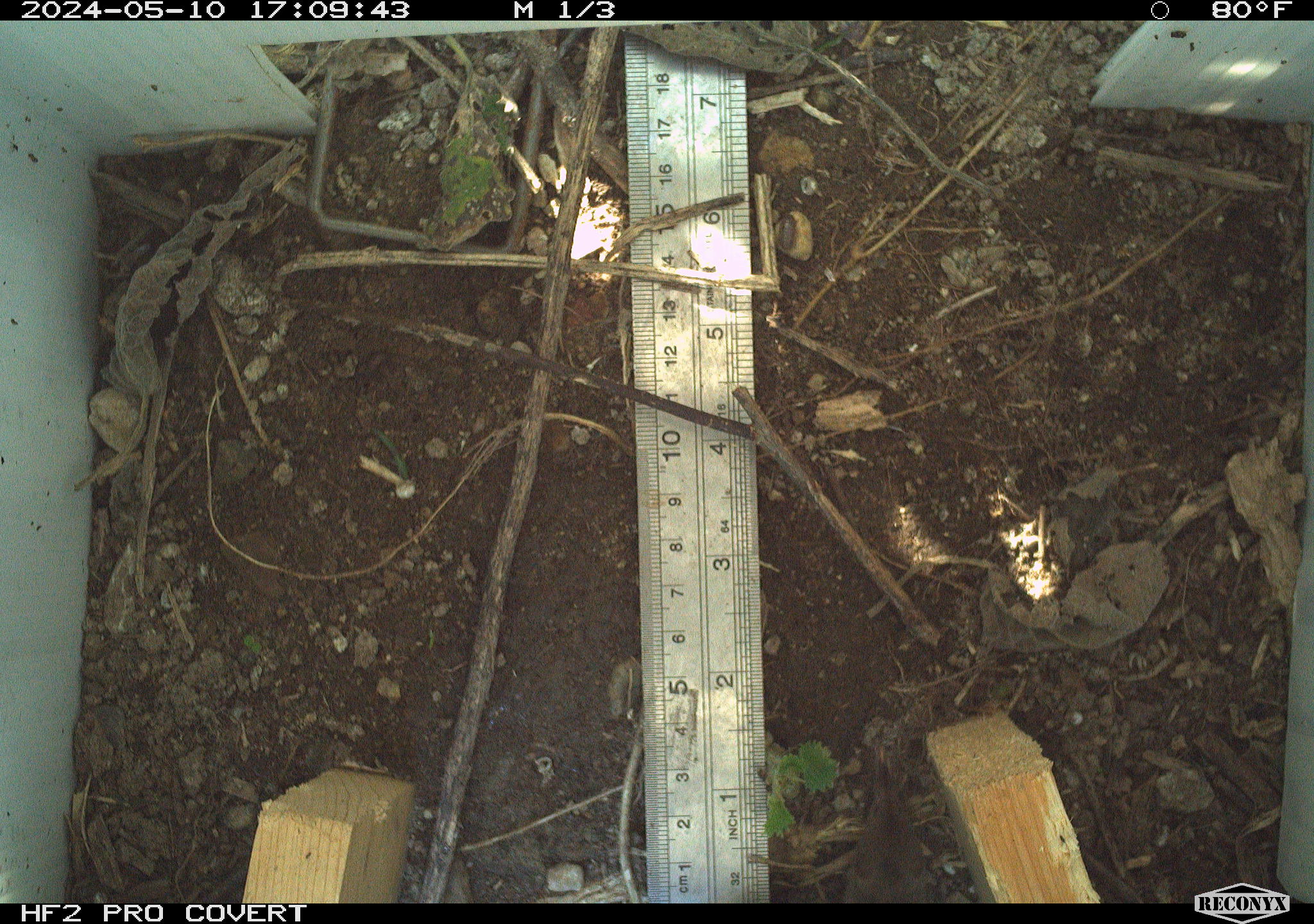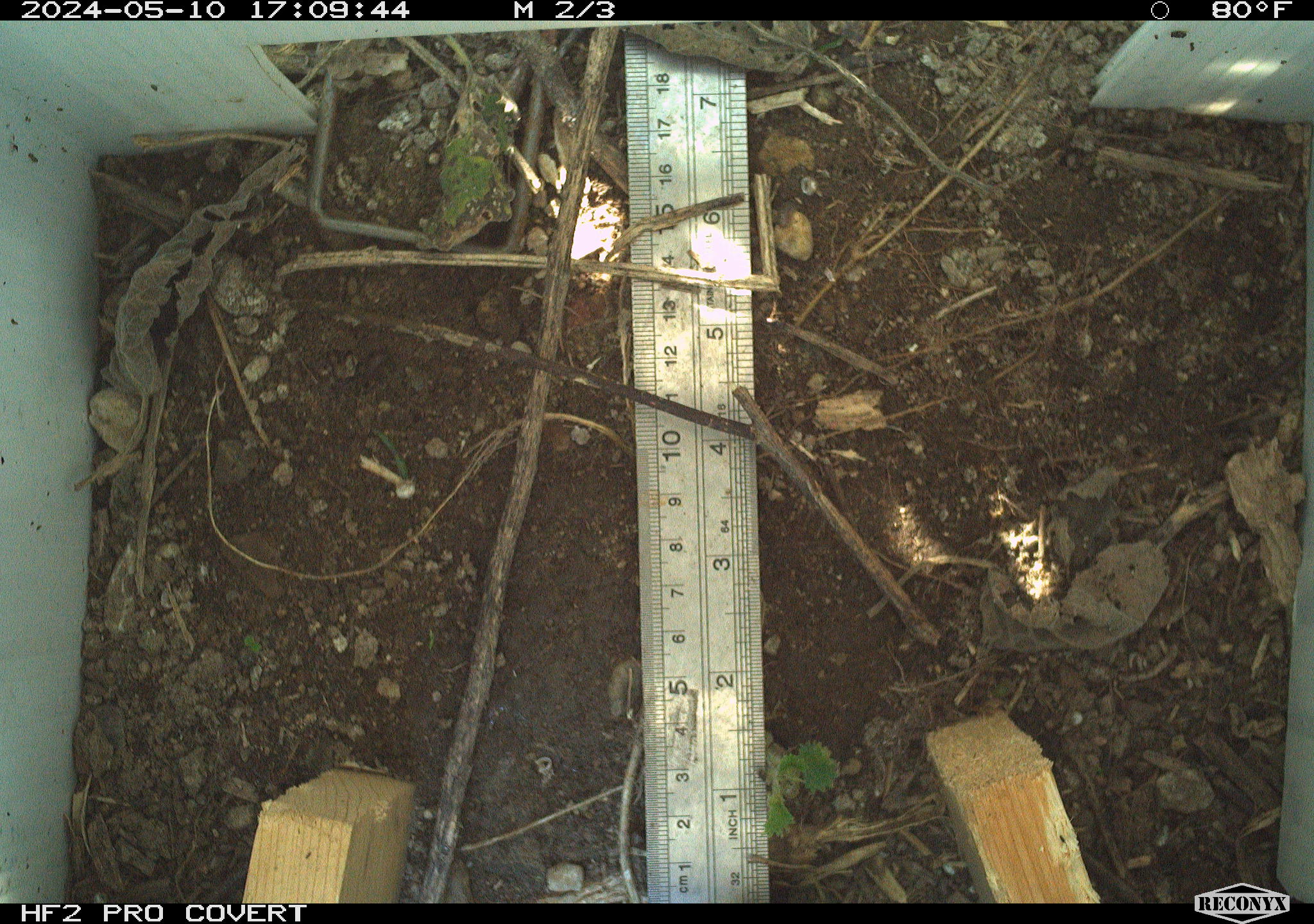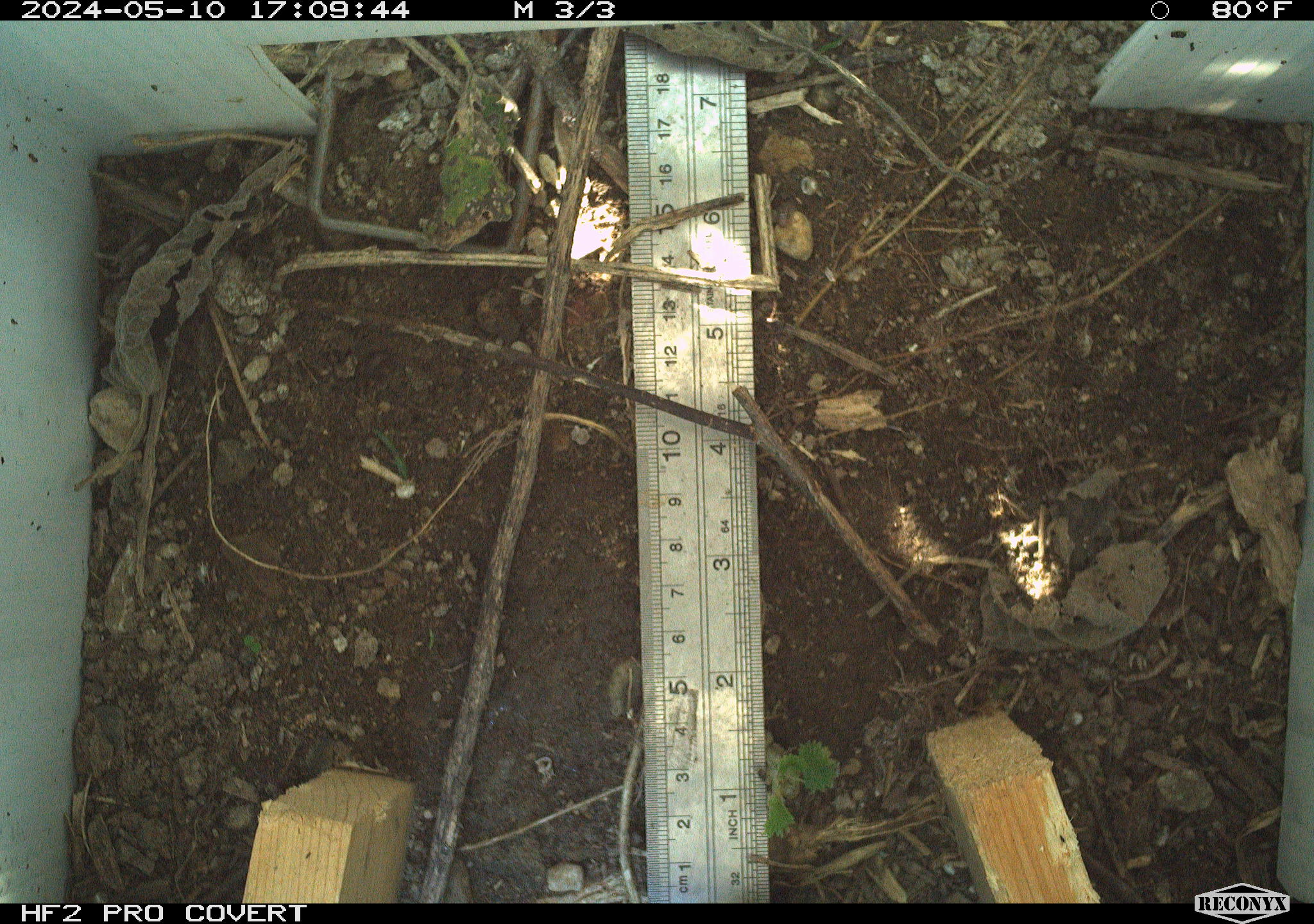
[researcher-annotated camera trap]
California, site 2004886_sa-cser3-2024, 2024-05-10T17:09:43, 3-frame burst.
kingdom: Animalia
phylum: Chordata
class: Mammalia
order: Eulipotyphla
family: Soricidae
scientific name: Soricidae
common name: shrews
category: soricidae family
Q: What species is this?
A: Soricidae family (shrews) (Soricidae).